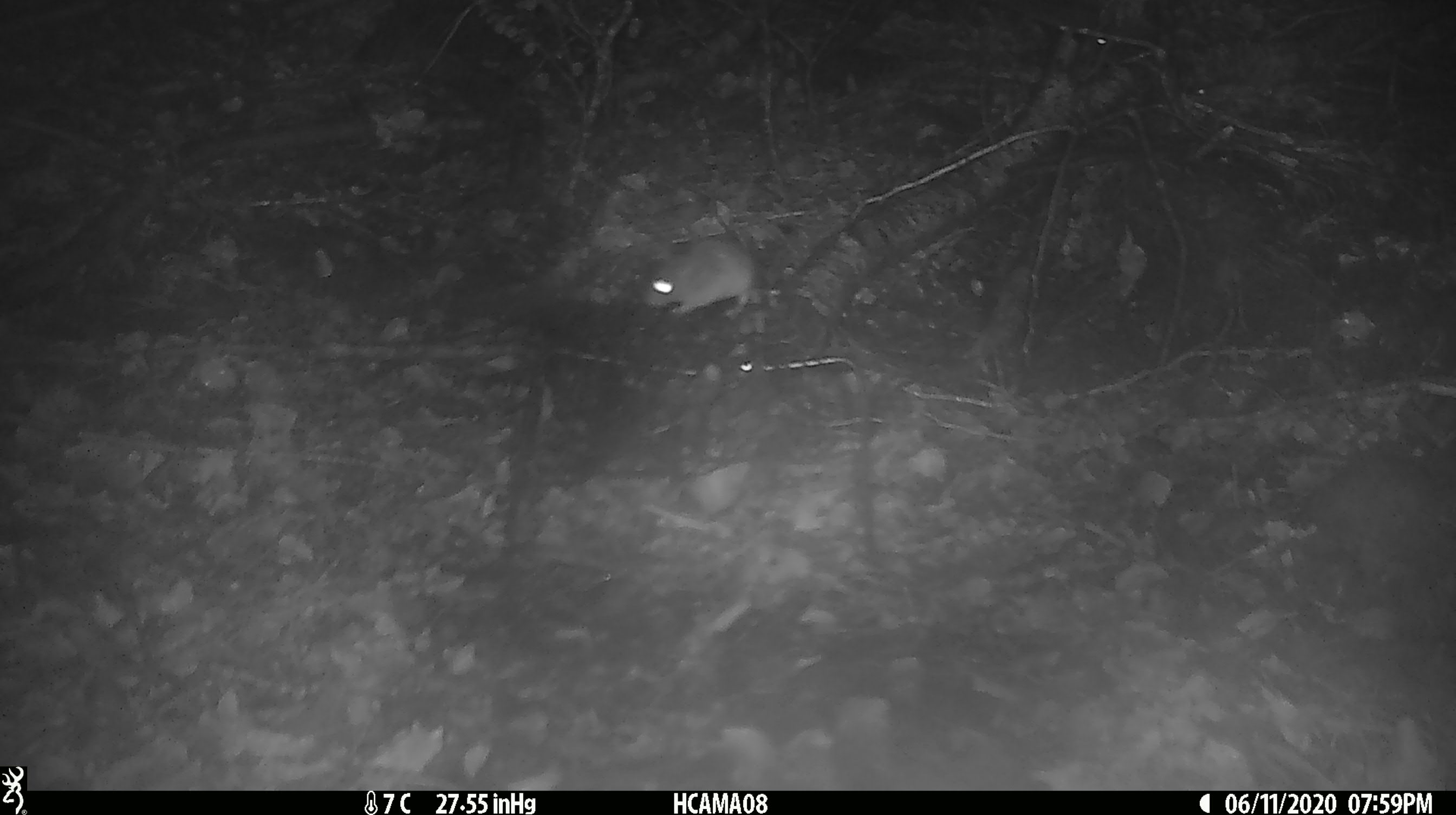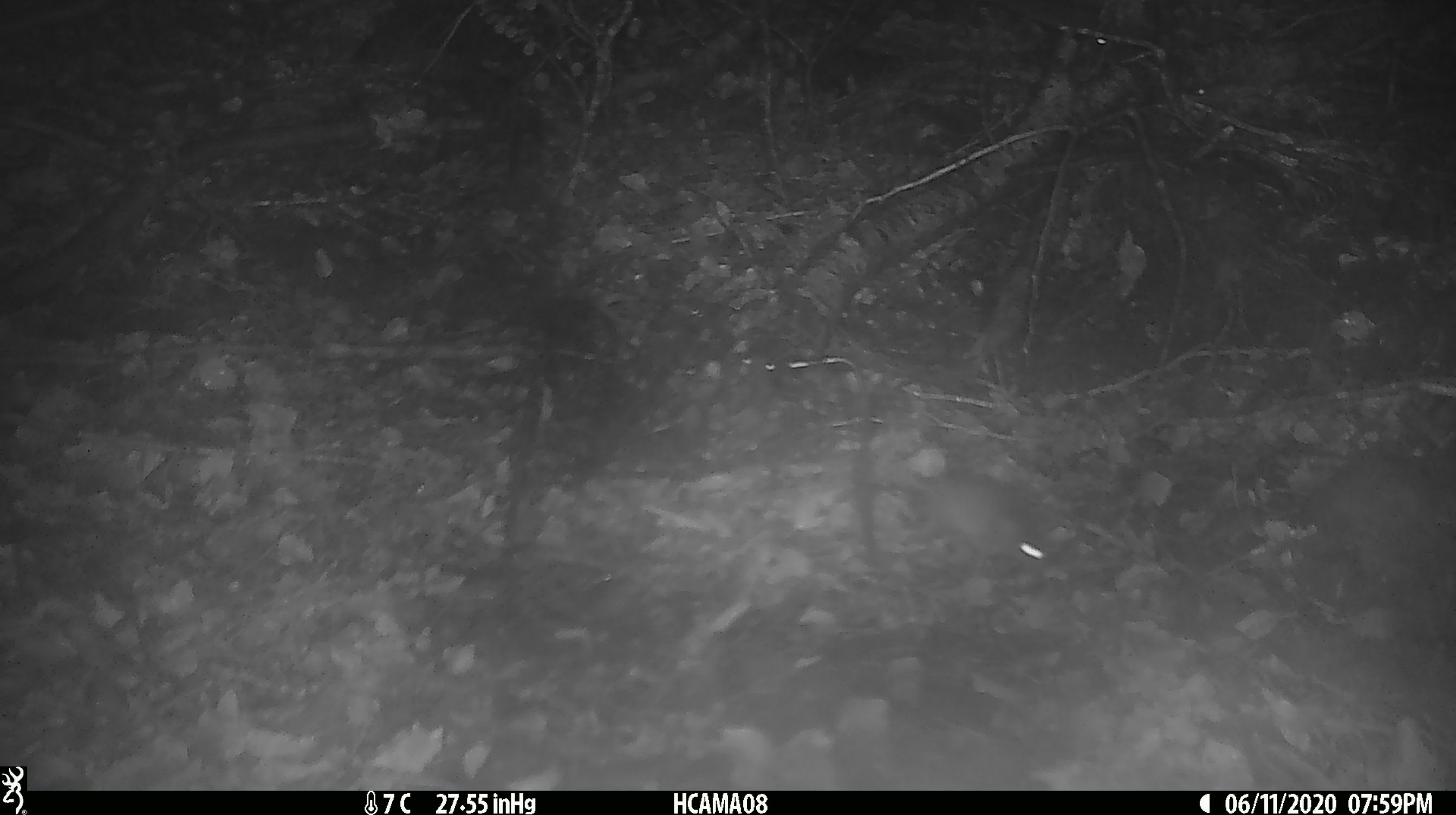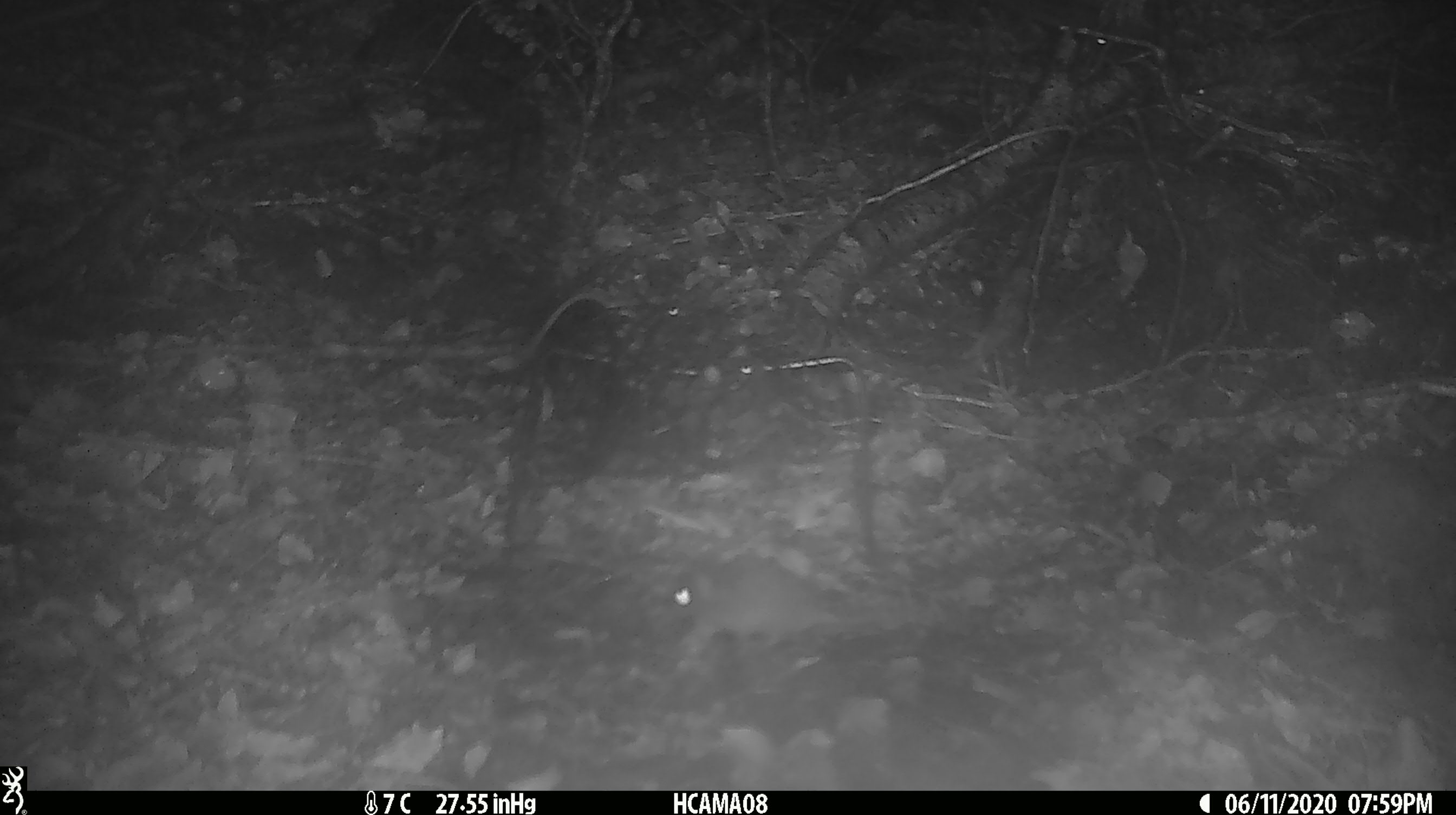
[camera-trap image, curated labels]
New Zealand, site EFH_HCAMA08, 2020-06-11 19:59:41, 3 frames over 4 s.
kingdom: Animalia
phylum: Chordata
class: Mammalia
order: Rodentia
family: Muridae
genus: Mus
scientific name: Mus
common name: mouse